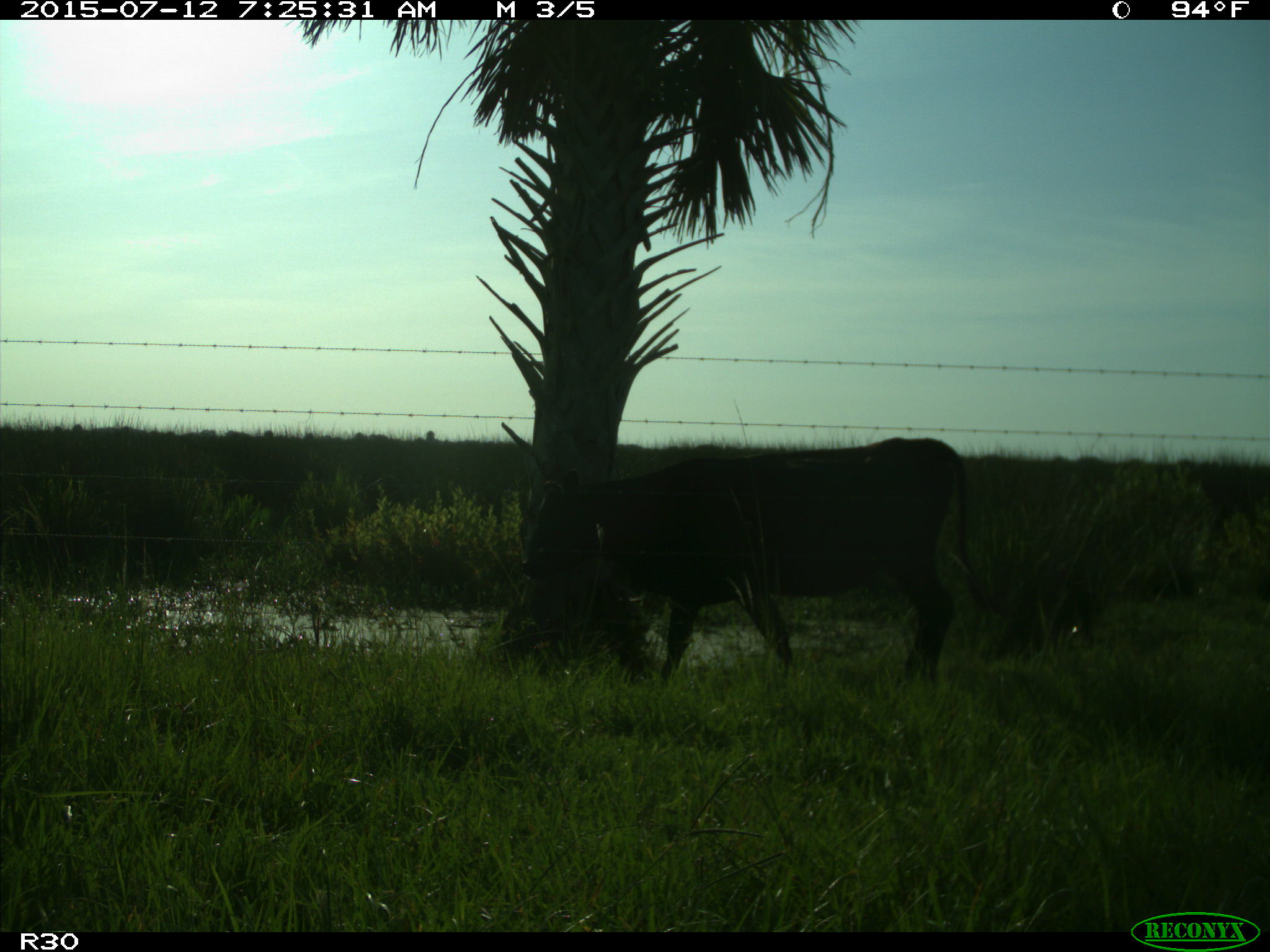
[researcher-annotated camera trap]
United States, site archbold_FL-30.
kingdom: Animalia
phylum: Chordata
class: Mammalia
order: Artiodactyla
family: Bovidae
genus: Bos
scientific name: Bos taurus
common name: domestic cow